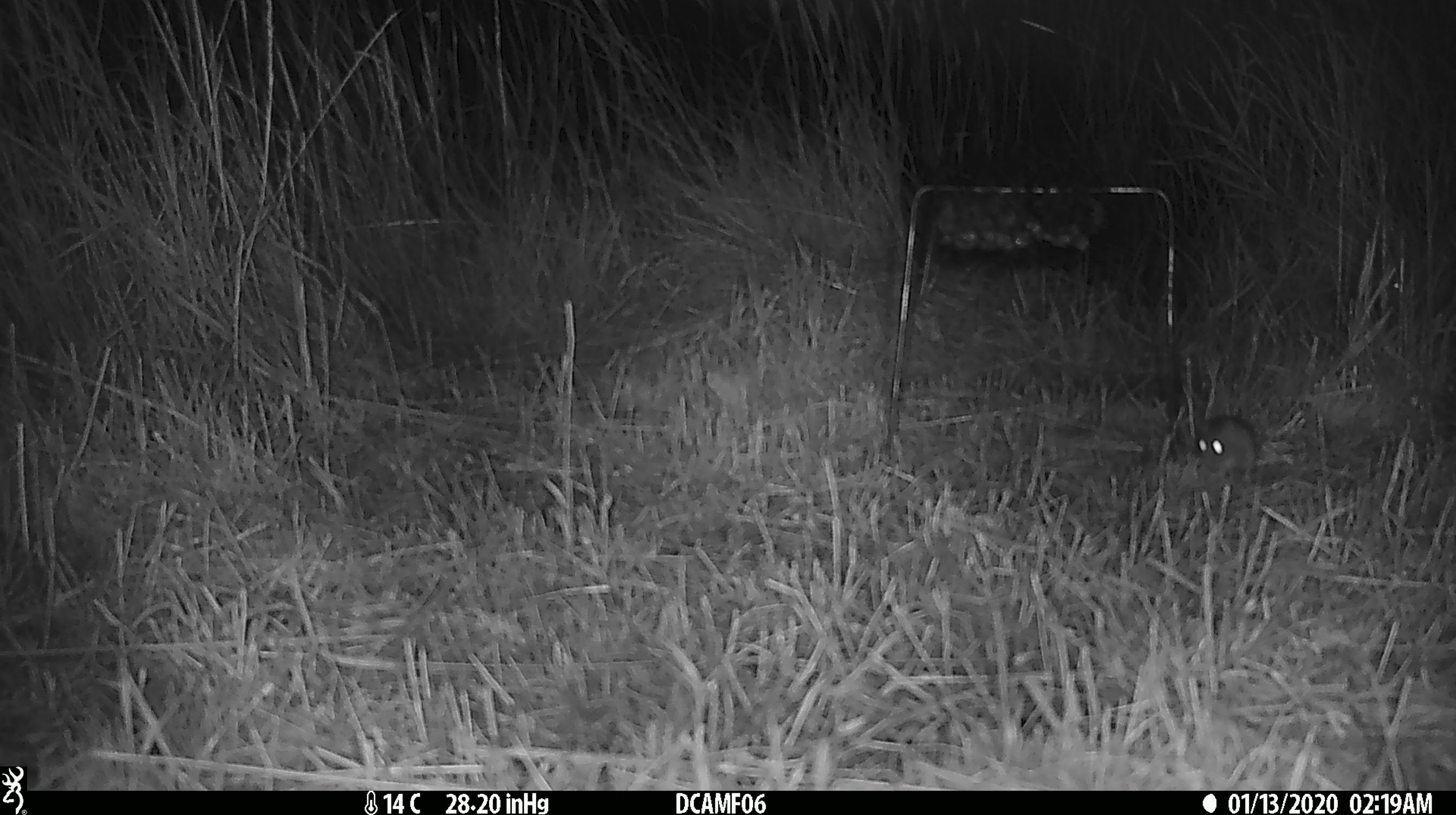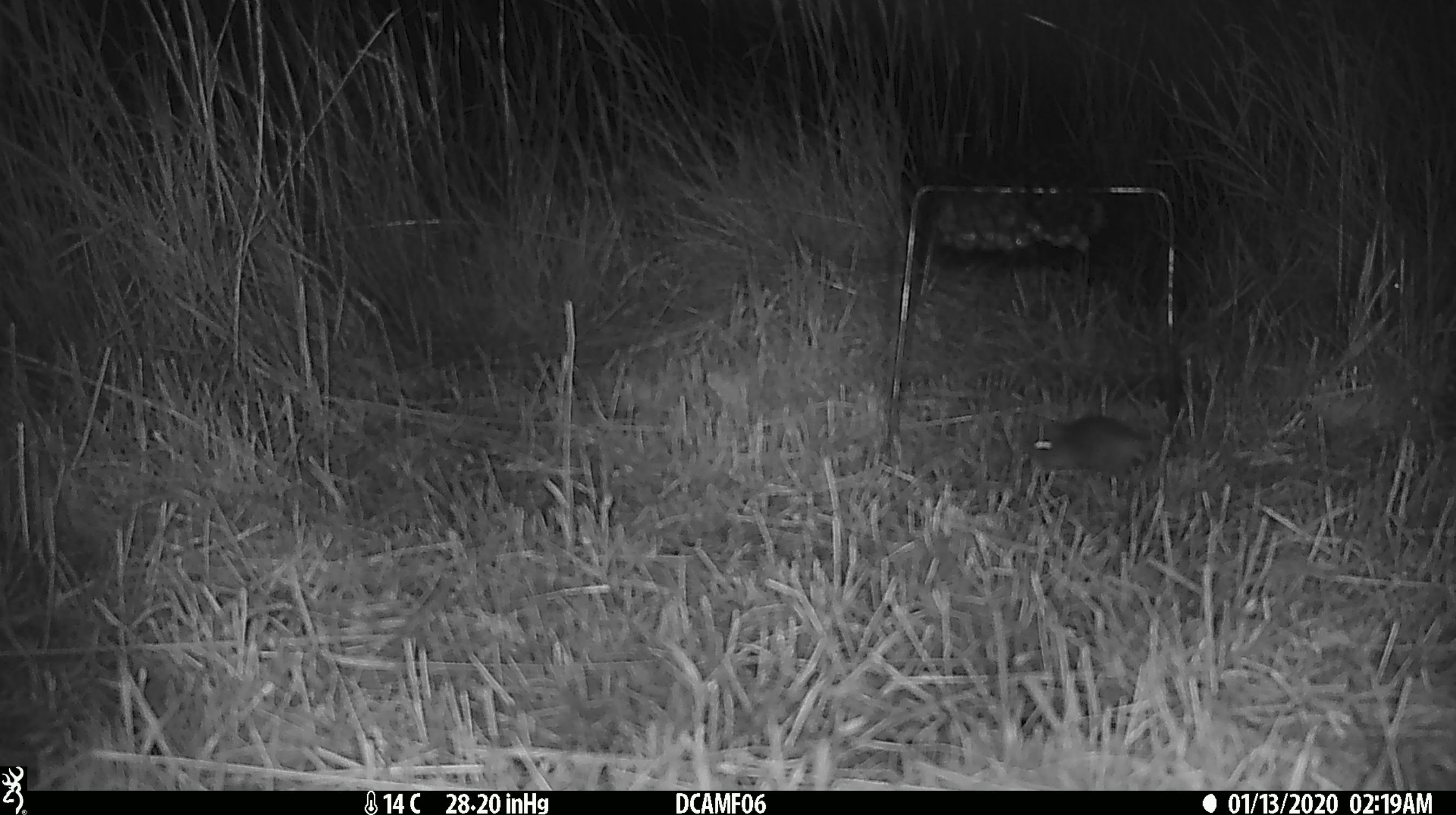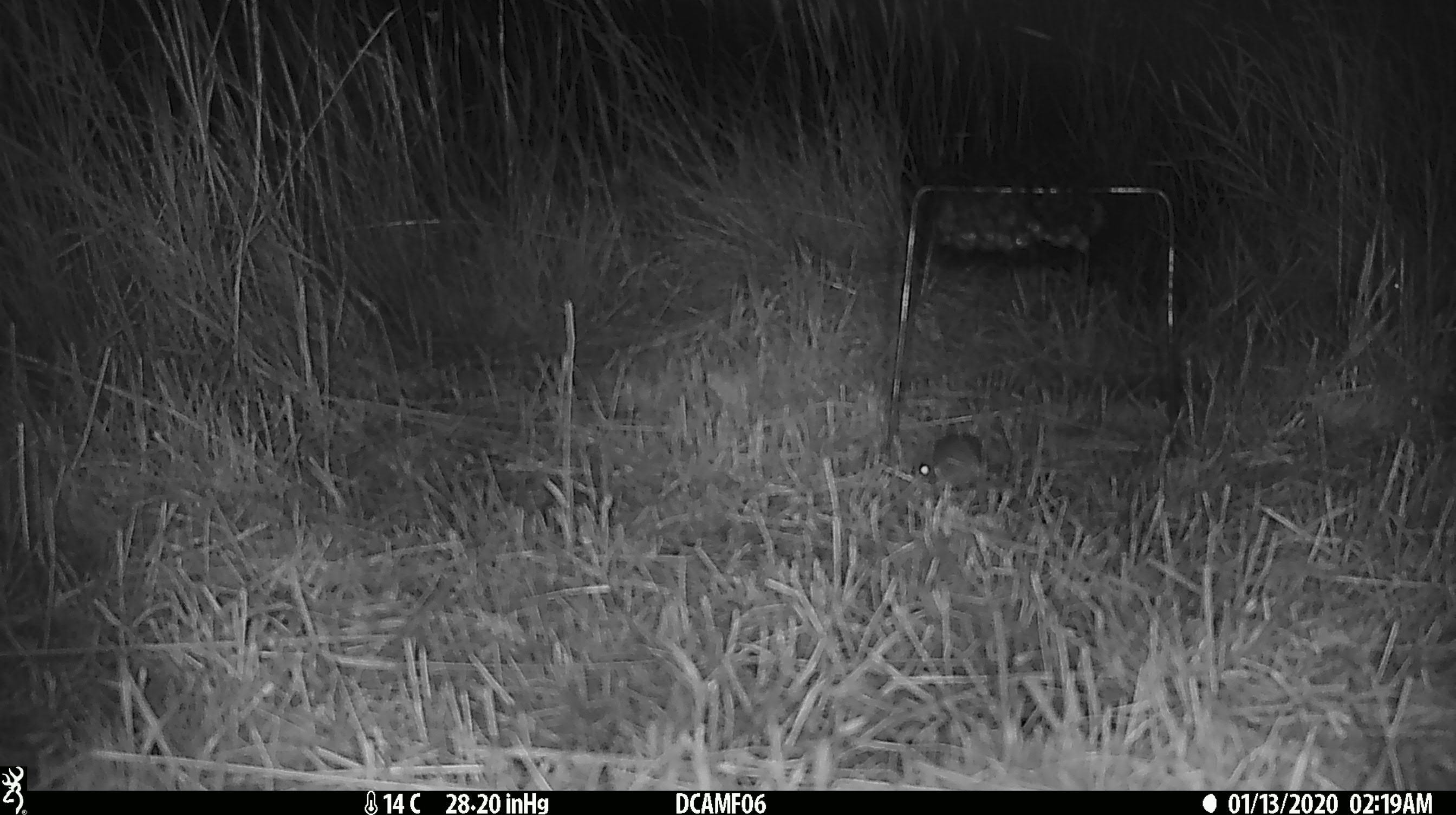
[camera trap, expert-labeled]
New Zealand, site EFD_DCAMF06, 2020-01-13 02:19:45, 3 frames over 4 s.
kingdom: Animalia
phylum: Chordata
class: Mammalia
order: Rodentia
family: Muridae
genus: Mus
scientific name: Mus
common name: mouse